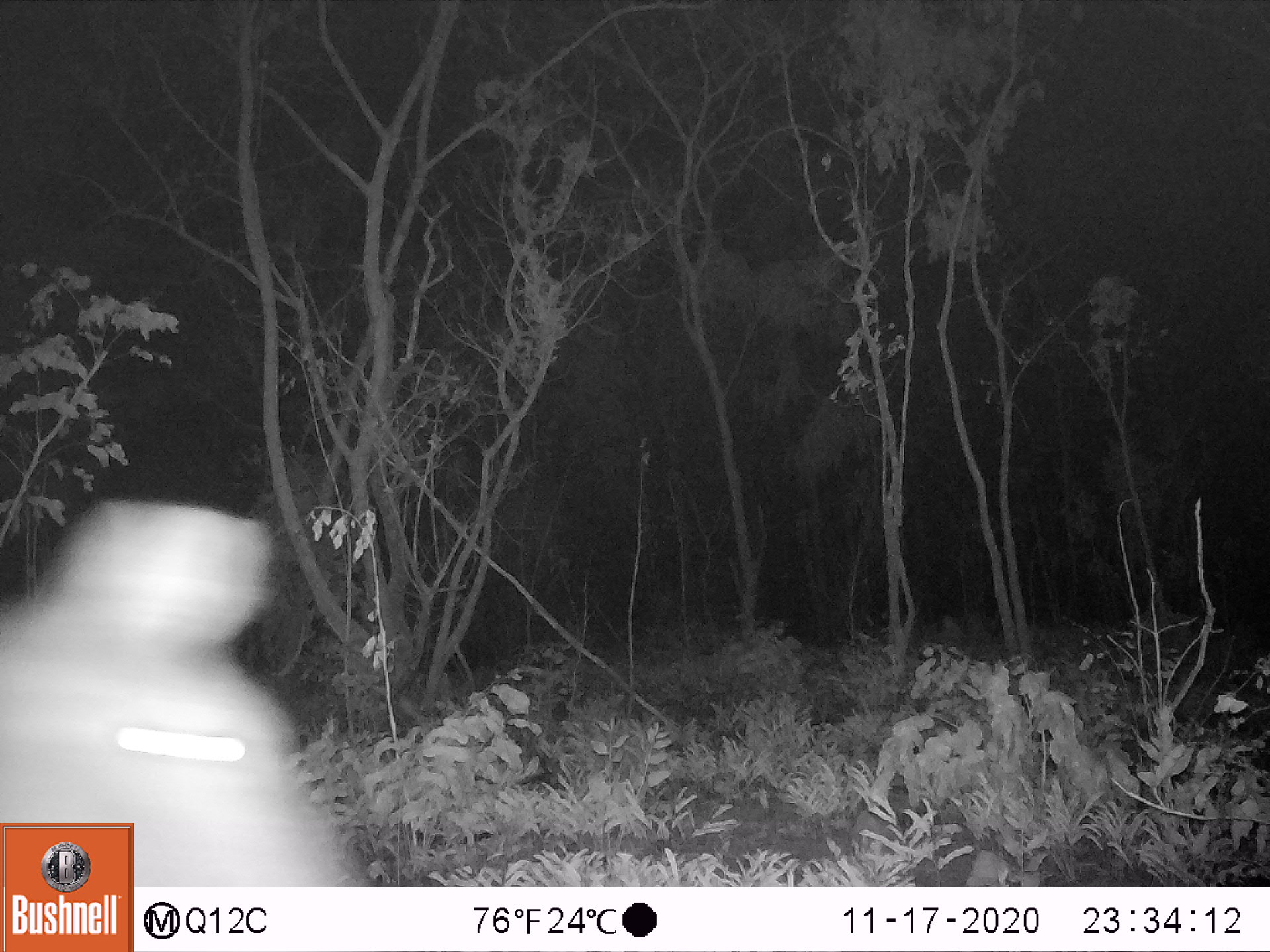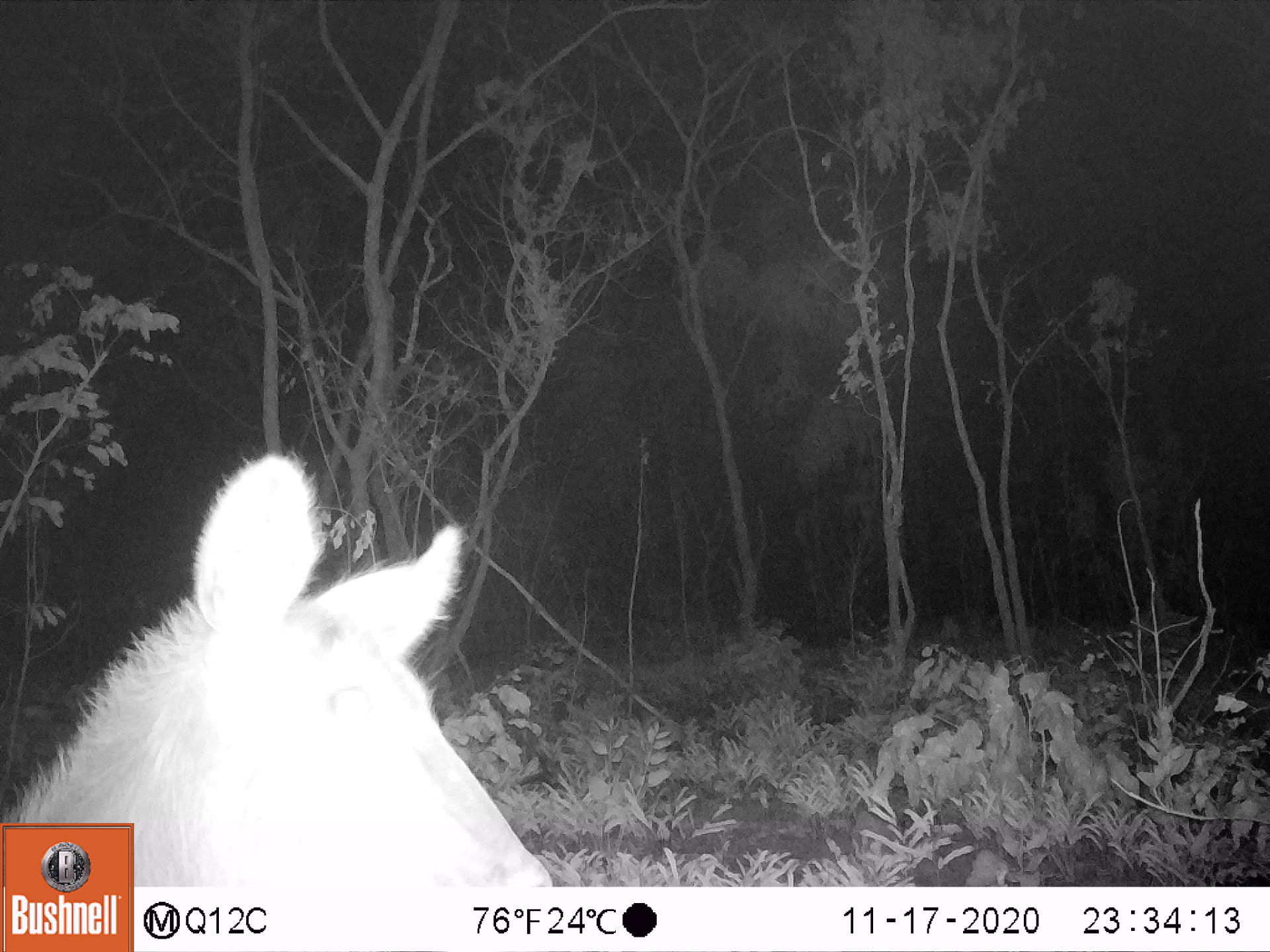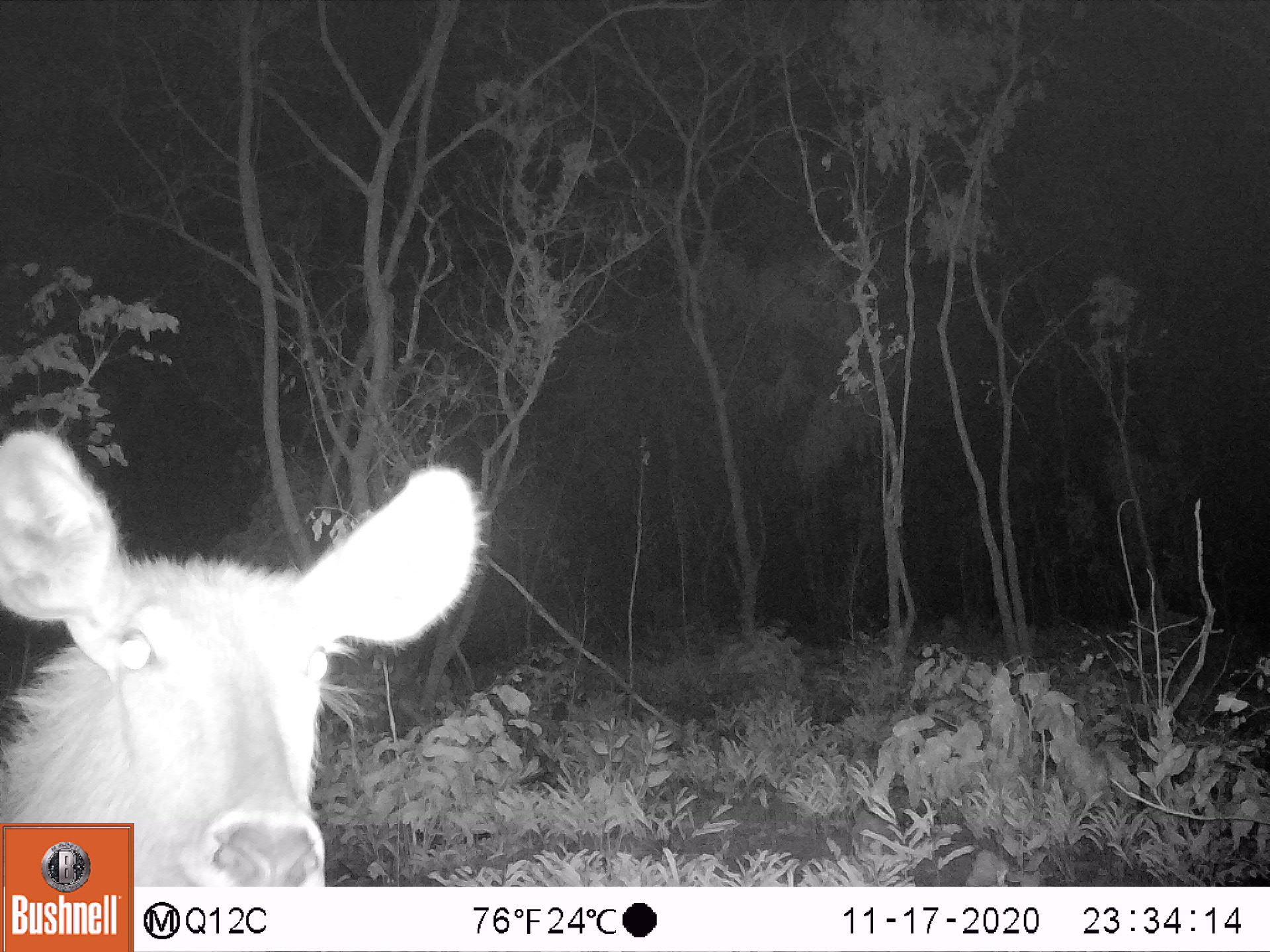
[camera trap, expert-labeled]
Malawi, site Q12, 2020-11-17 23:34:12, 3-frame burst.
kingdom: Animalia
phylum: Chordata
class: Mammalia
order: Artiodactyla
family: Bovidae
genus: Kobus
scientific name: Kobus ellipsiprymnus ellipsiprymnus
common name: common waterbuck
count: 1